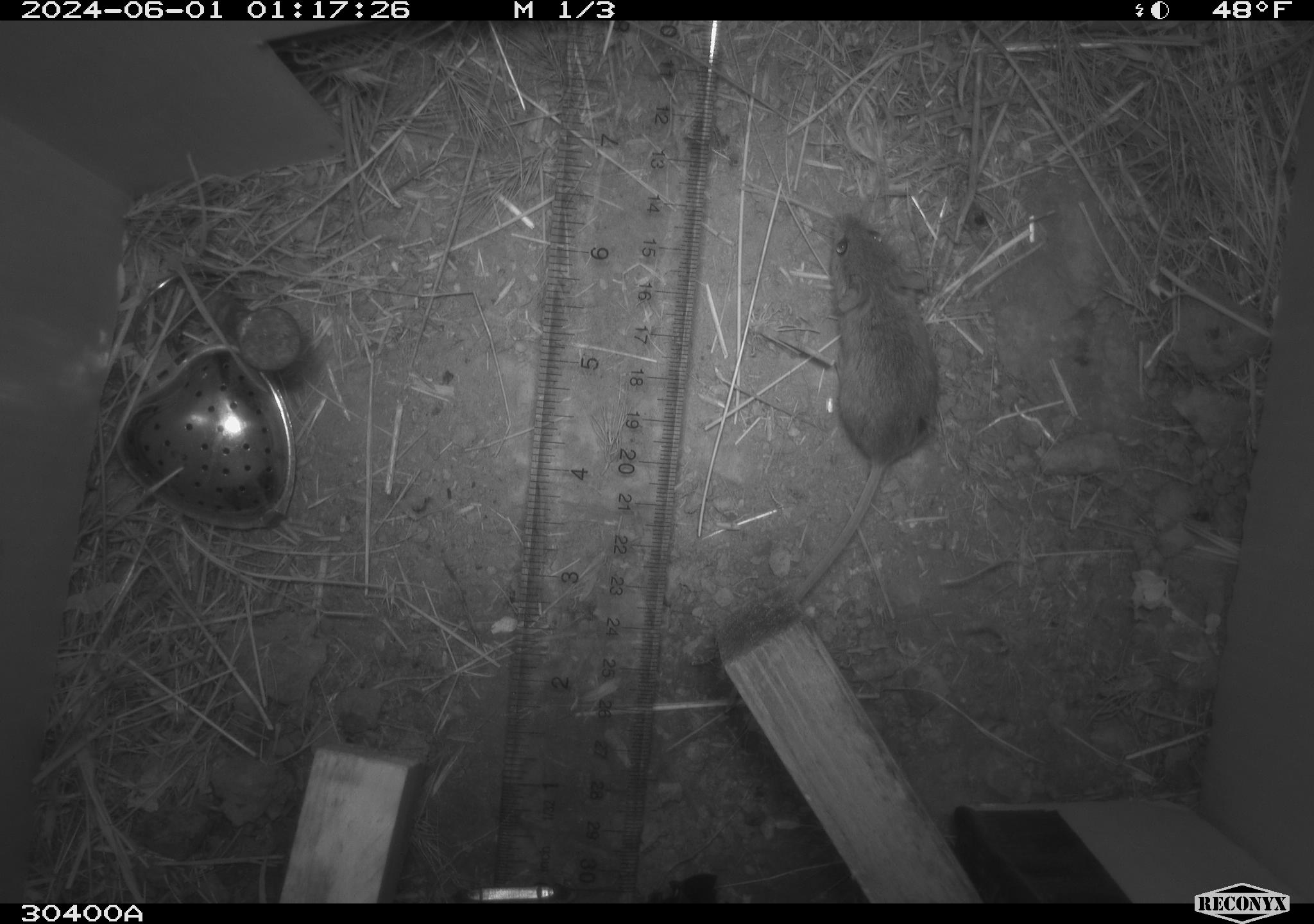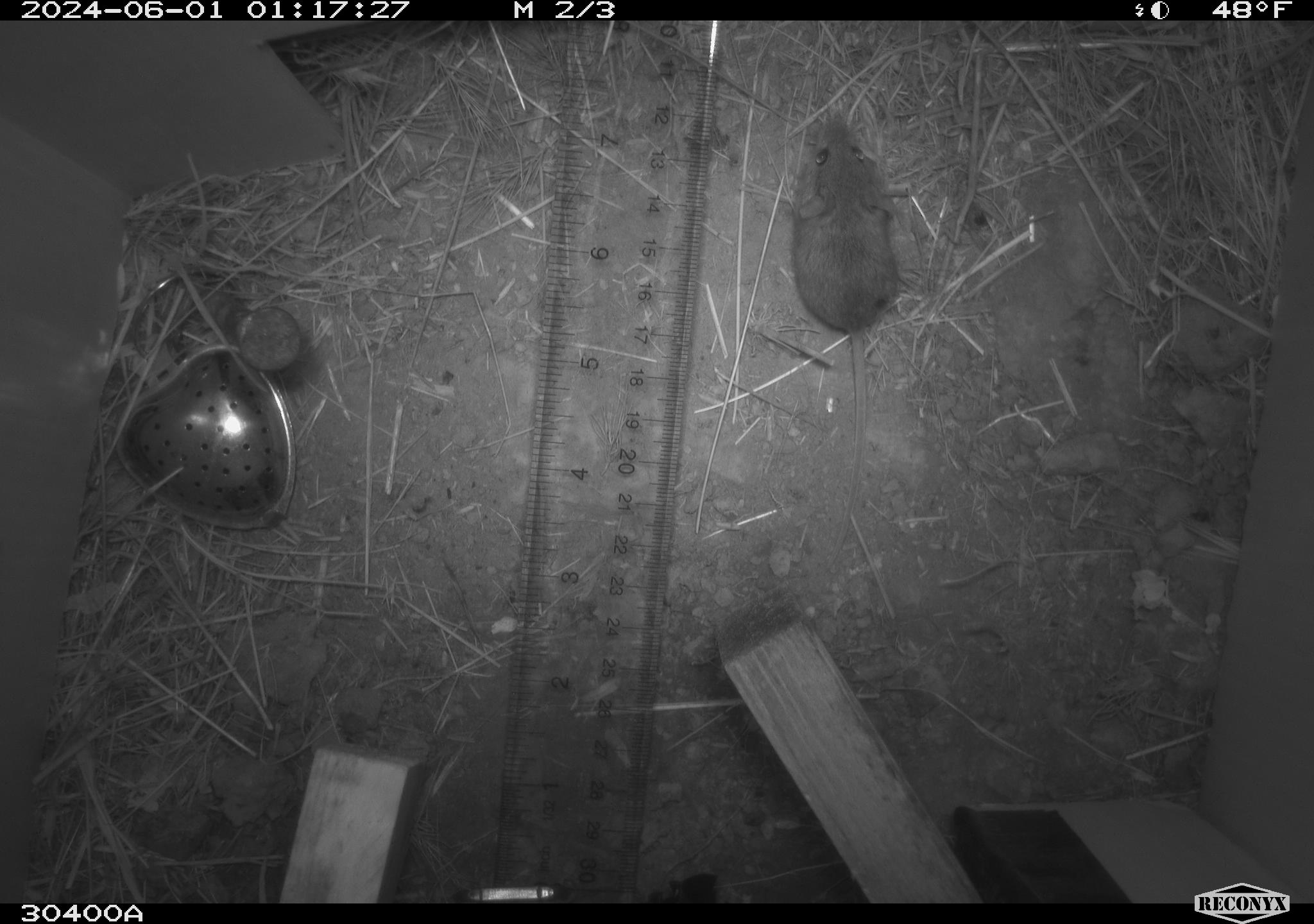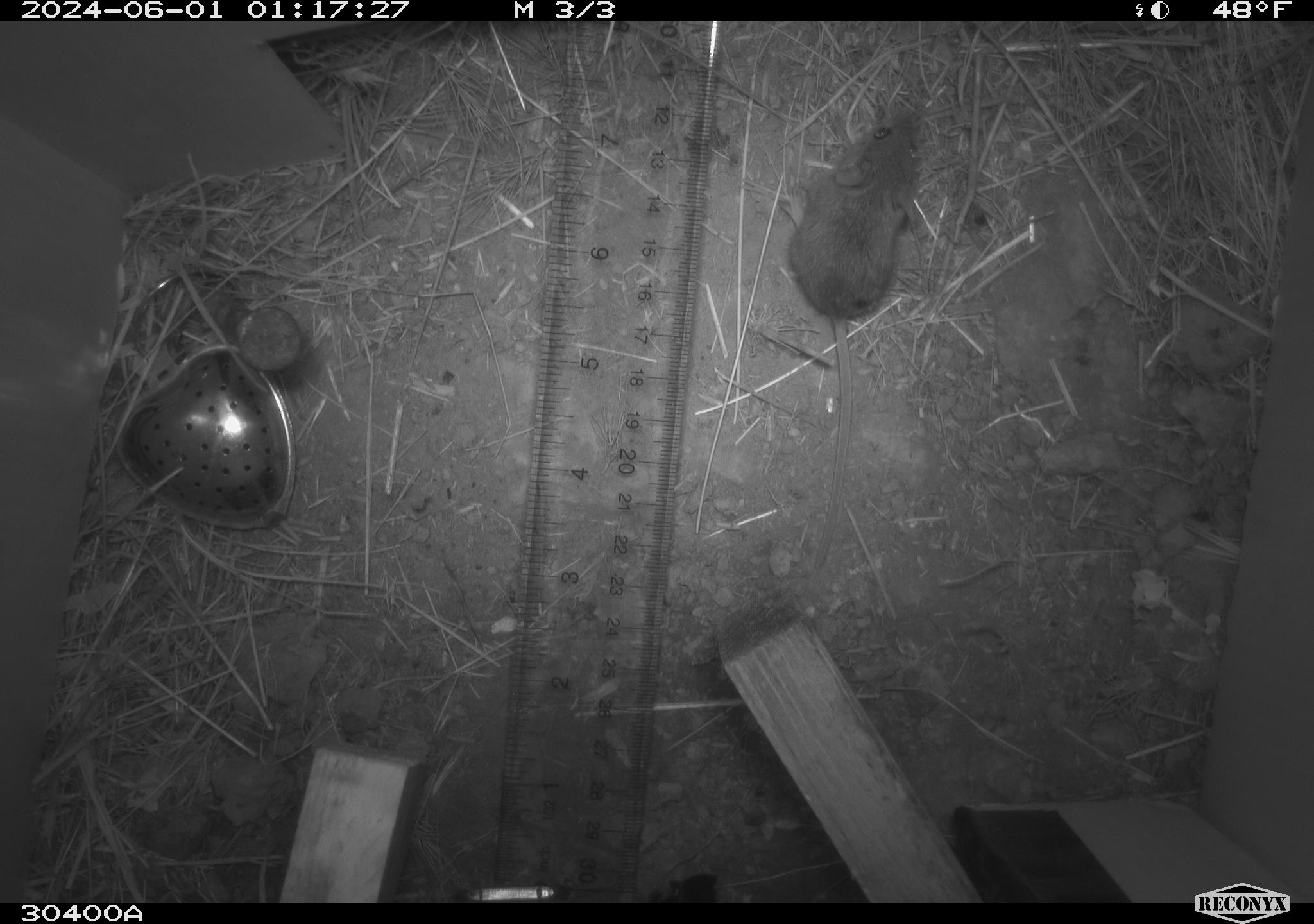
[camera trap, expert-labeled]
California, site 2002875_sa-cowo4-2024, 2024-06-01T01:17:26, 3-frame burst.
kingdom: Animalia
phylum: Chordata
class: Mammalia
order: Rodentia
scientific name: Rodentia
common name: mouse species